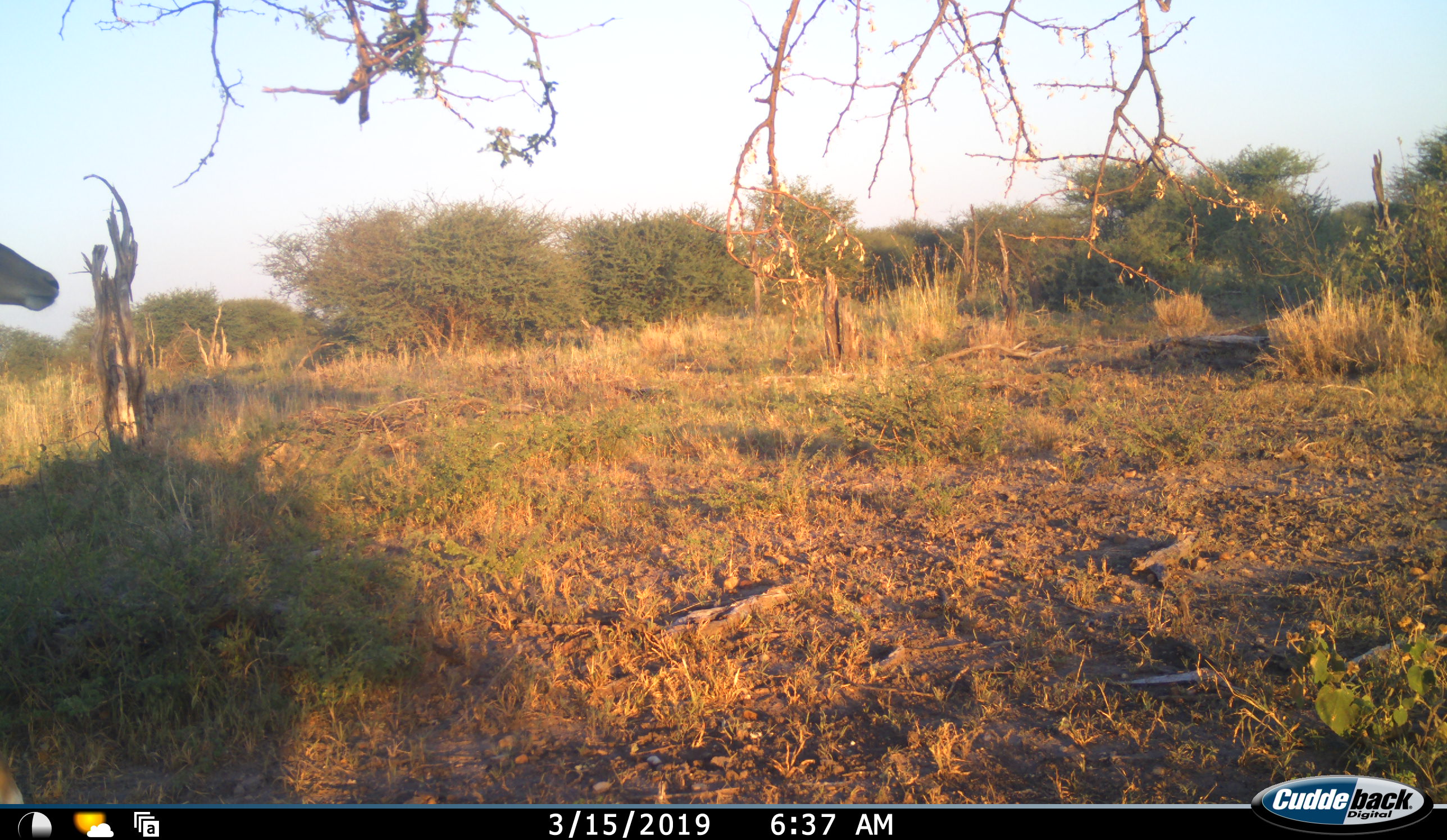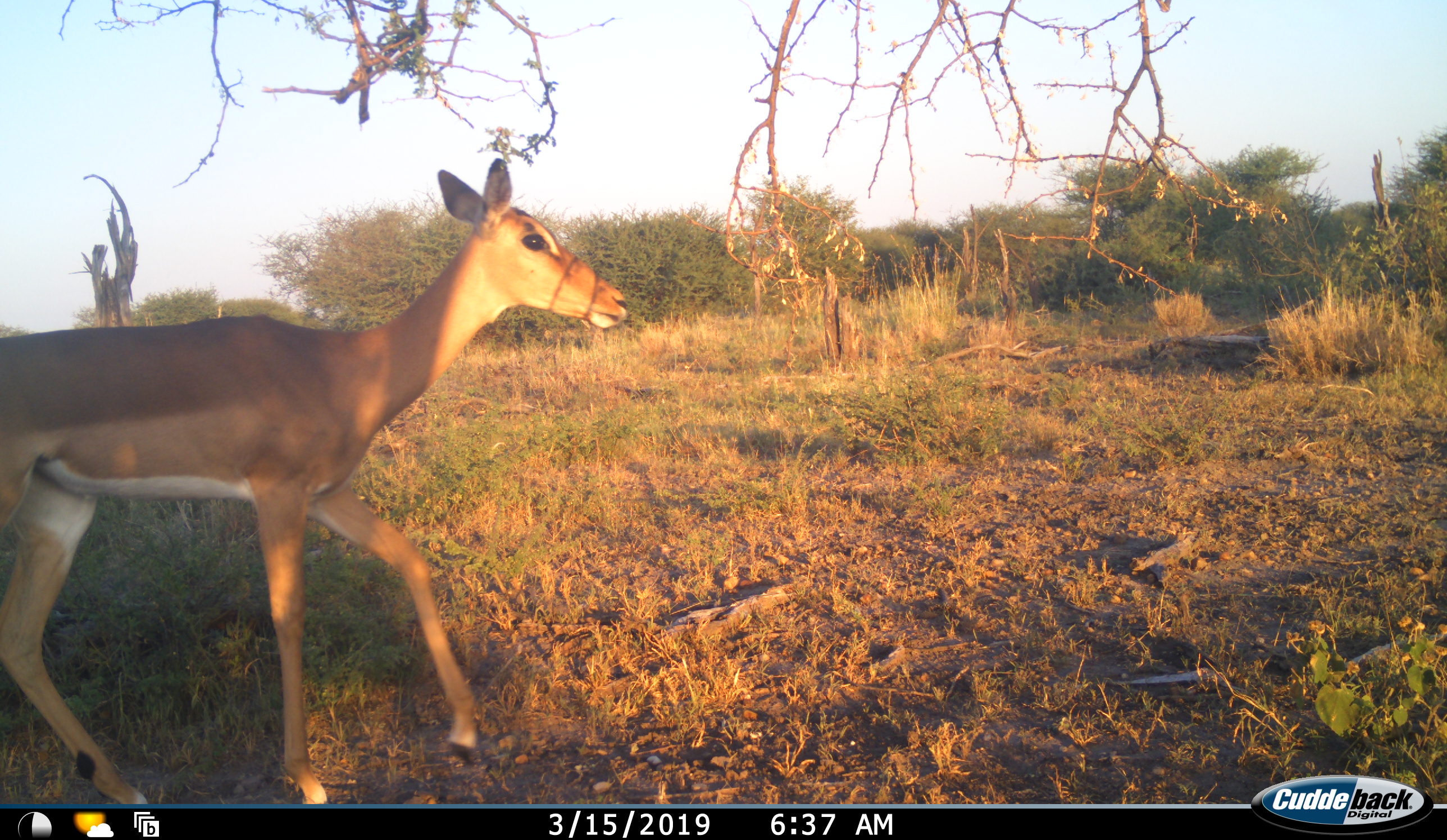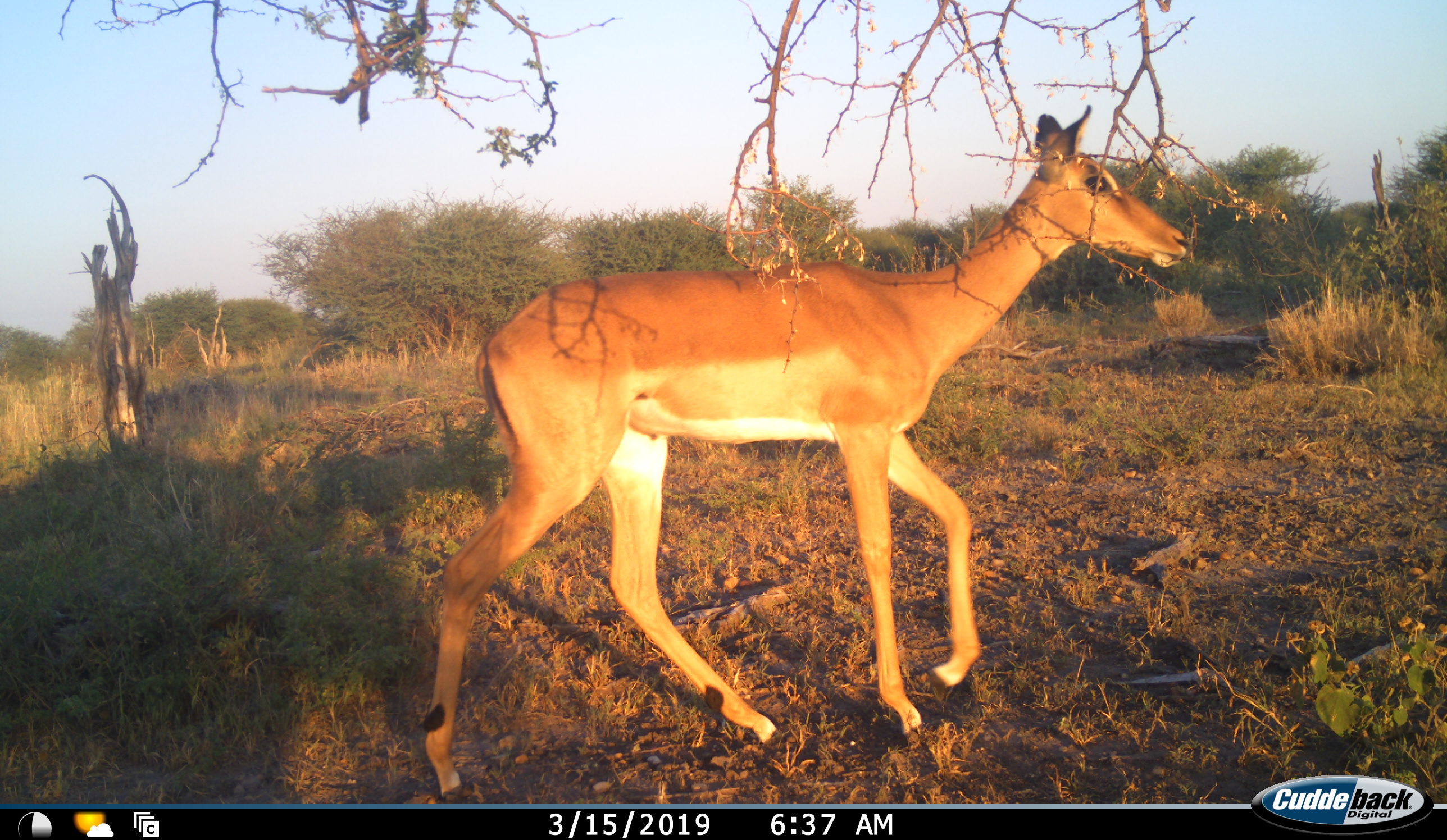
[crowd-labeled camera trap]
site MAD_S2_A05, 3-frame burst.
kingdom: Animalia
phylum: Chordata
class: Mammalia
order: Artiodactyla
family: Bovidae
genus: Aepyceros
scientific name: Aepyceros melampus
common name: impala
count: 1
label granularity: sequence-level